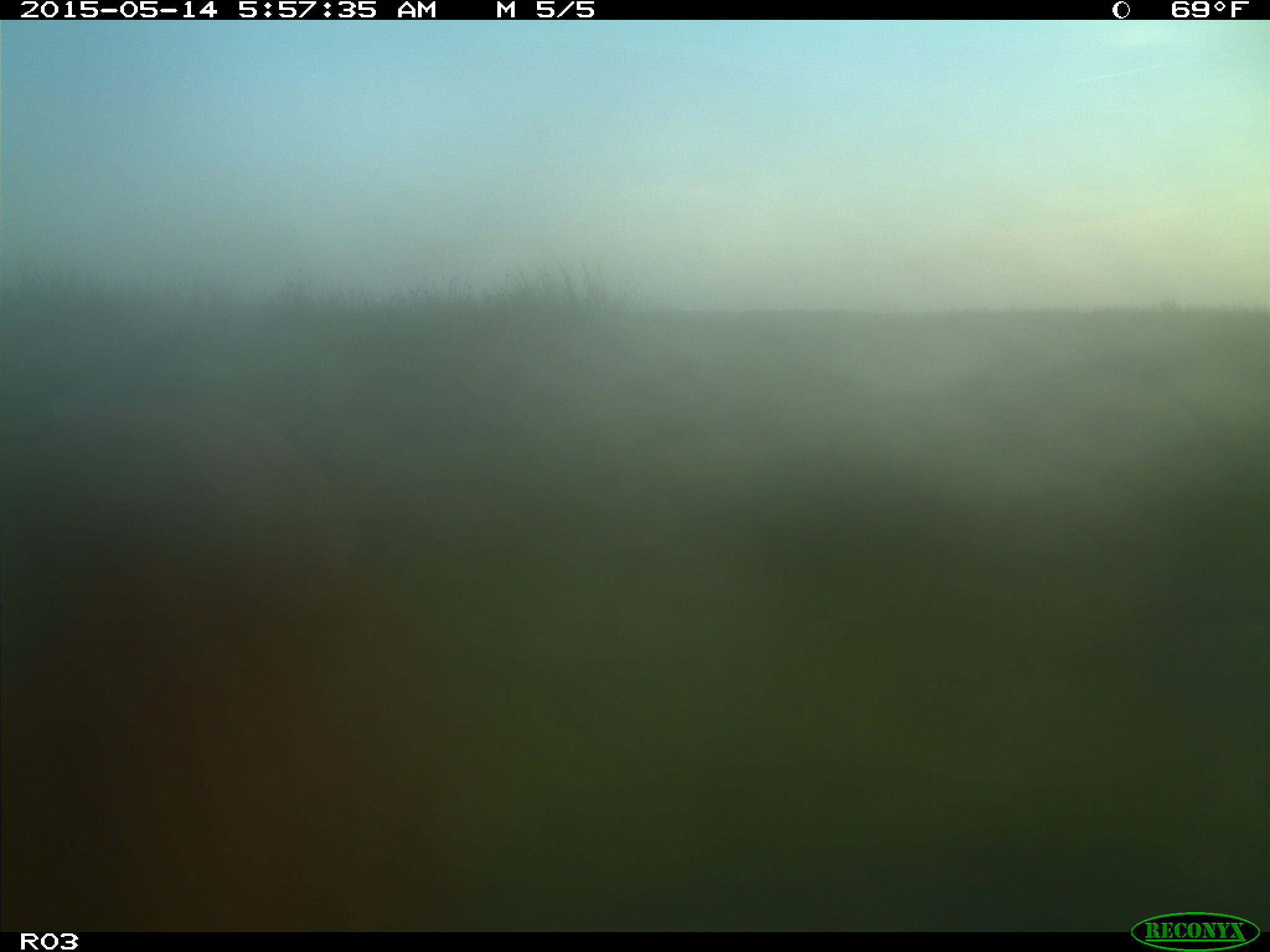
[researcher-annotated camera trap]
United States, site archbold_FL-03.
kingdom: Animalia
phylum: Chordata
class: Mammalia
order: Artiodactyla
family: Bovidae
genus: Bos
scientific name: Bos taurus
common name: domestic cow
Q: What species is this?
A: Bos taurus (domestic cow).